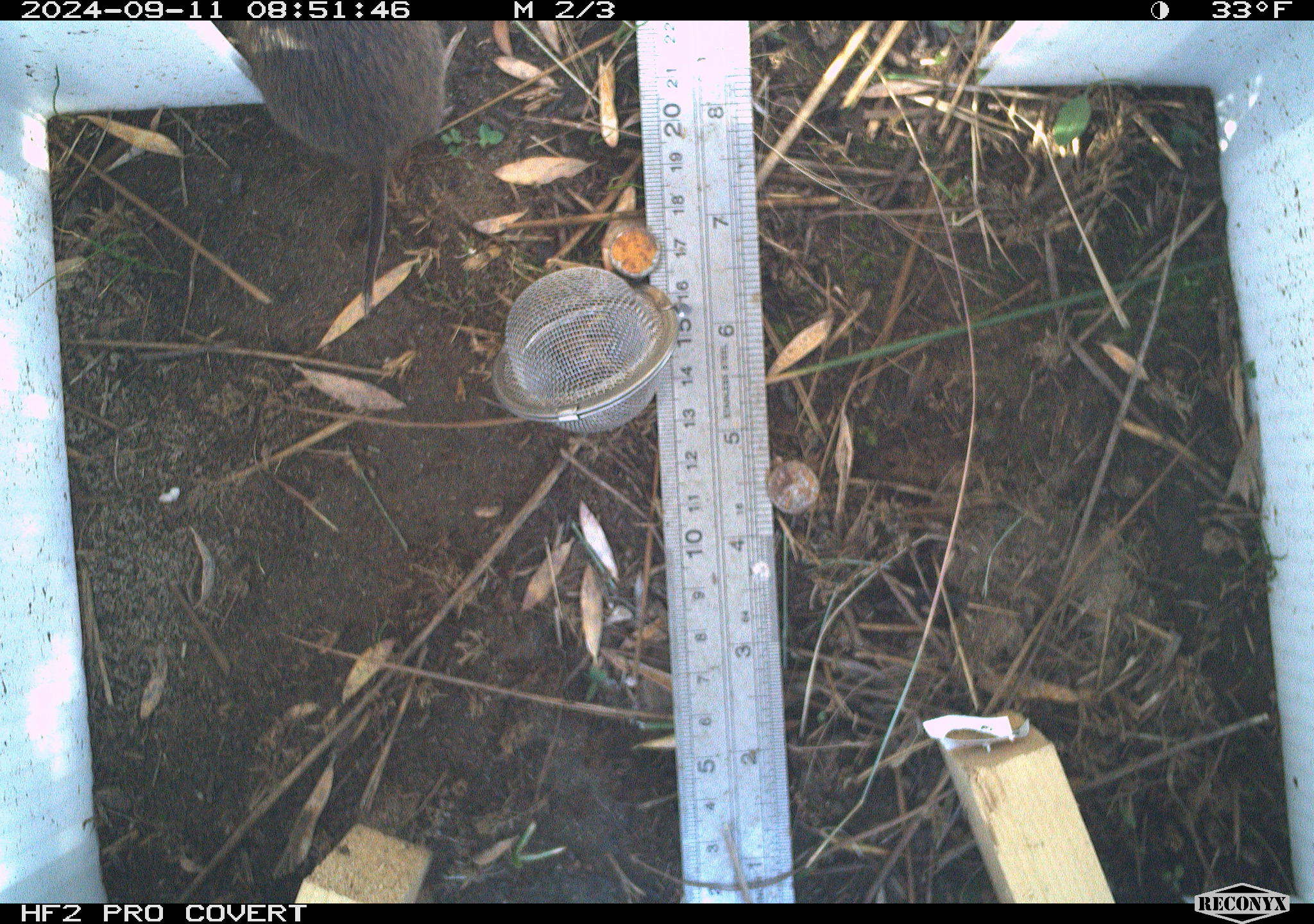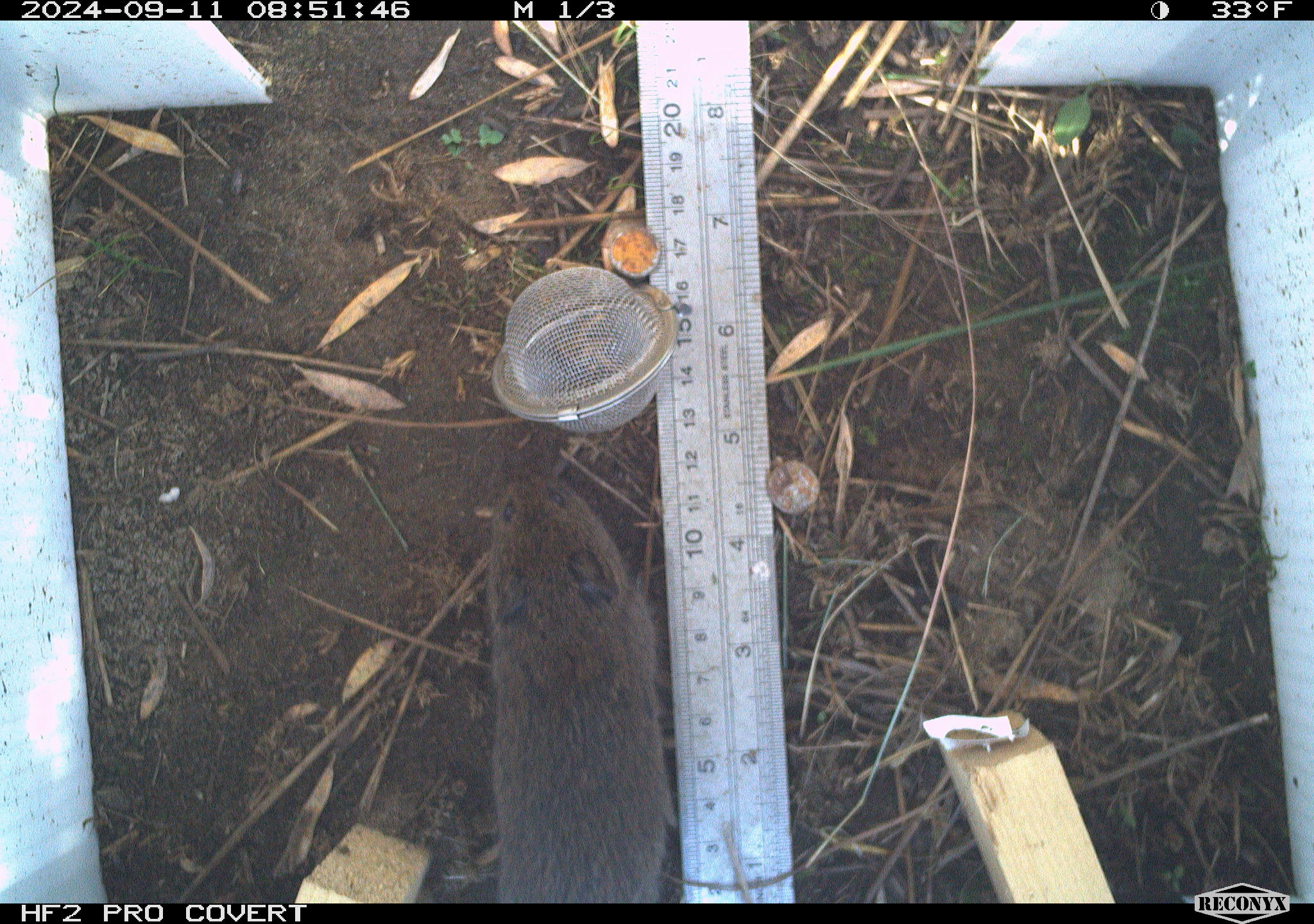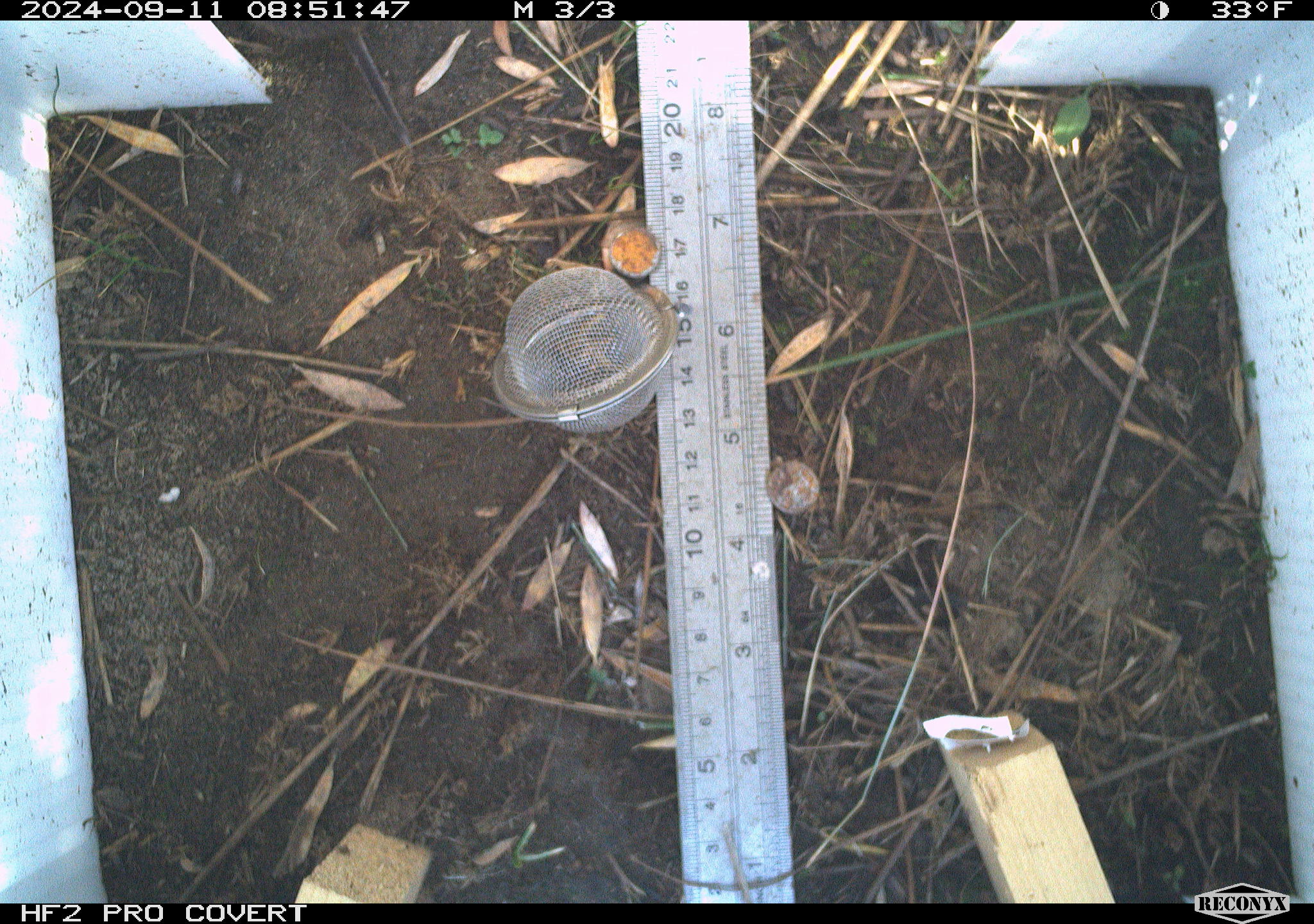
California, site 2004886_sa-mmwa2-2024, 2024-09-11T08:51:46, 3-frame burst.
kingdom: Animalia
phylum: Chordata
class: Mammalia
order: Rodentia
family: Cricetidae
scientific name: Arvicolinae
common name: voles, lemmings, and muskrats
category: arvicolinae subfamily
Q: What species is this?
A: Arvicolinae subfamily (voles, lemmings, and muskrats) (Arvicolinae).